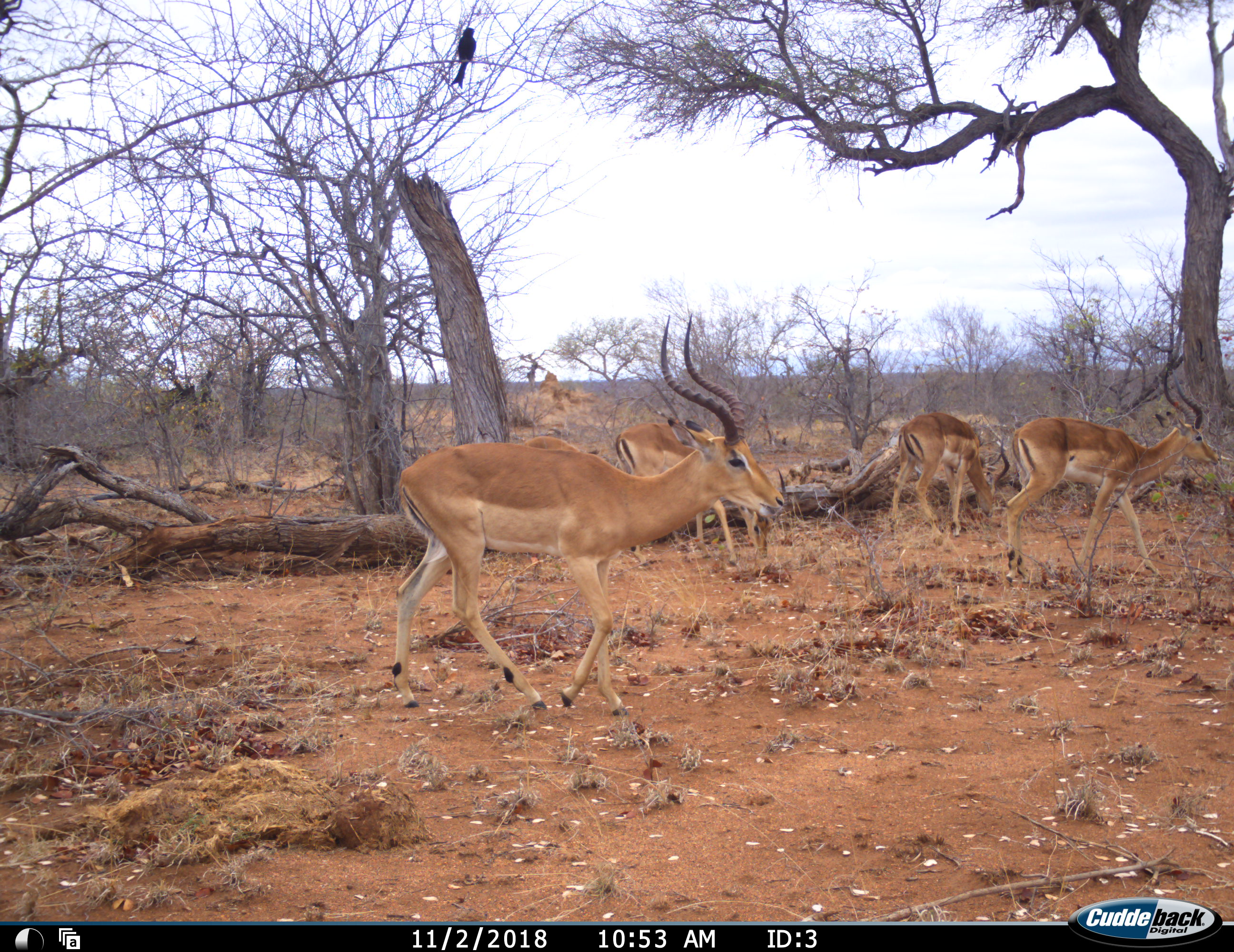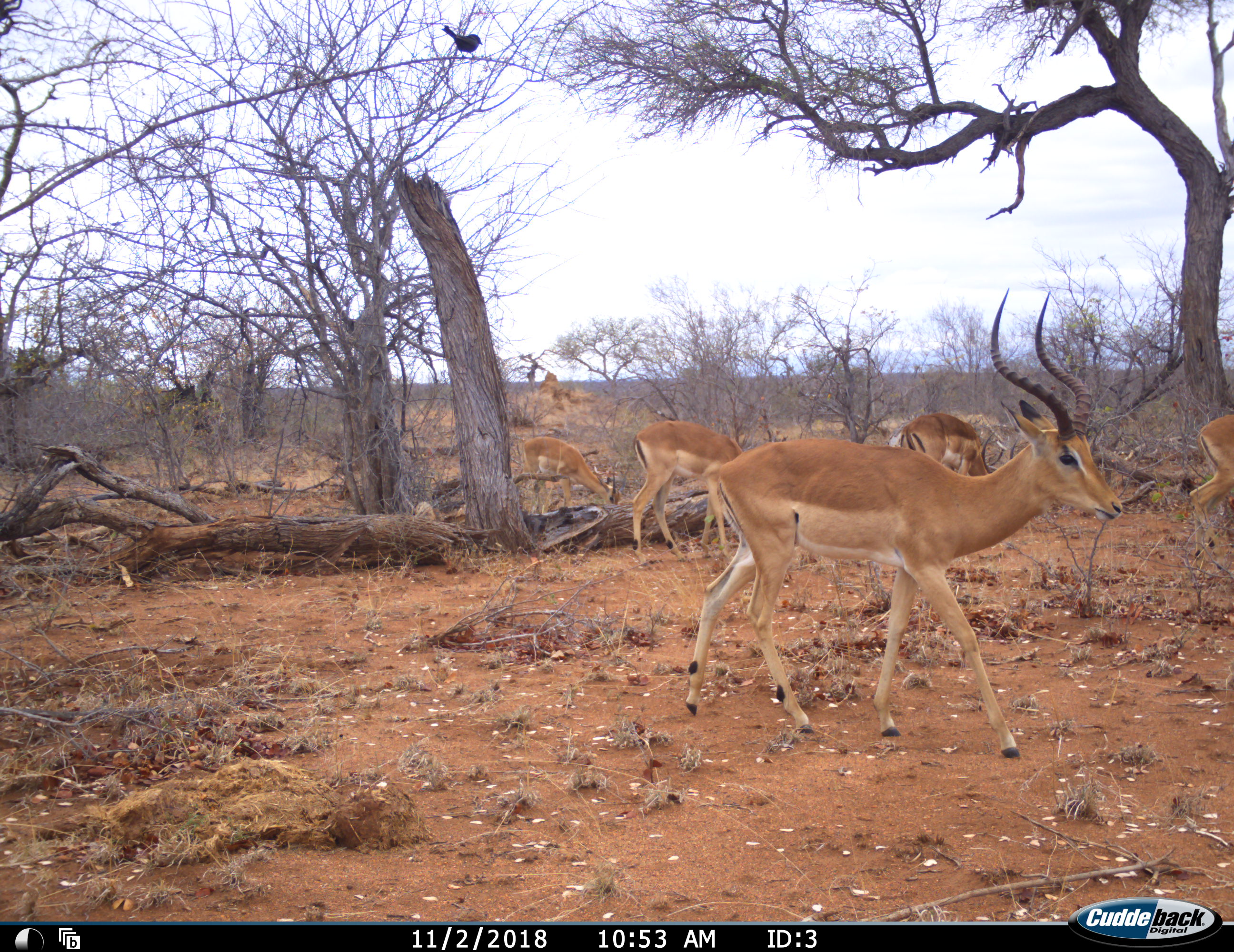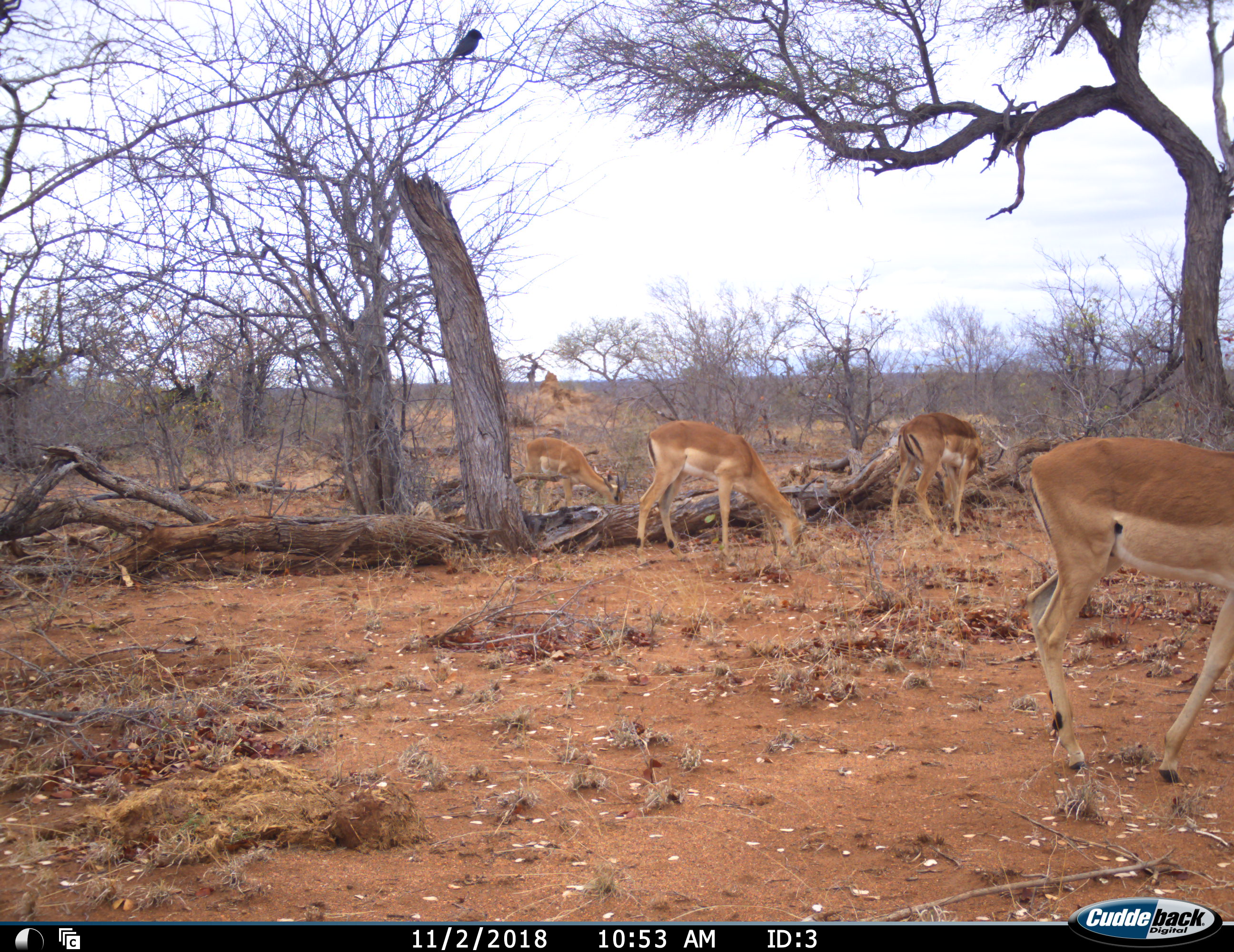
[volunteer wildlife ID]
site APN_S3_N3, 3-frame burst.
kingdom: Animalia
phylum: Chordata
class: Mammalia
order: Artiodactyla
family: Bovidae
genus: Aepyceros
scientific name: Aepyceros melampus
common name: impala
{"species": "impala (Aepyceros melampus)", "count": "5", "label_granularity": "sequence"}